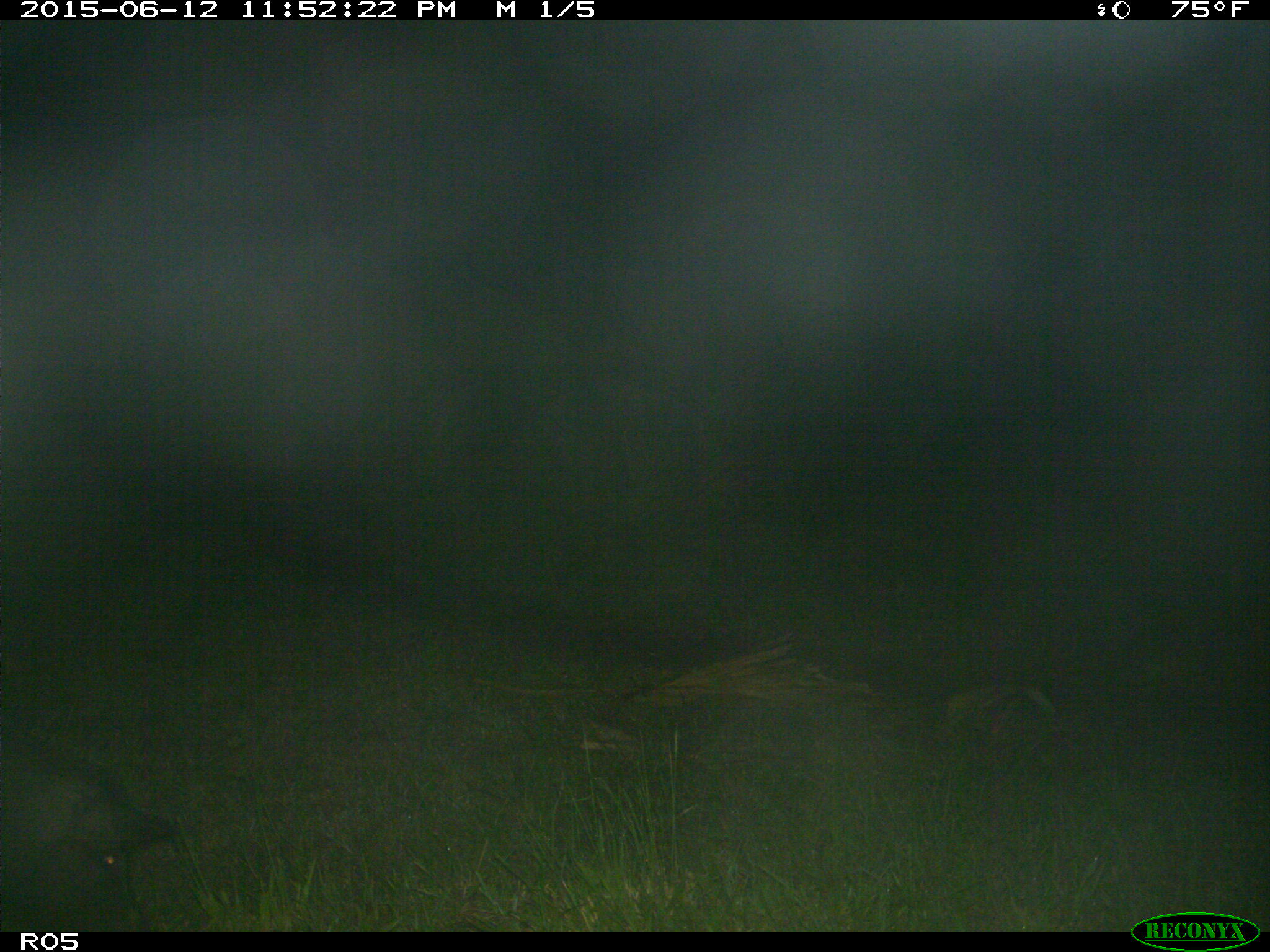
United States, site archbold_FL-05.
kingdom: Animalia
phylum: Chordata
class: Mammalia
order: Artiodactyla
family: Suidae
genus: Sus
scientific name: Sus scrofa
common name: wild boar